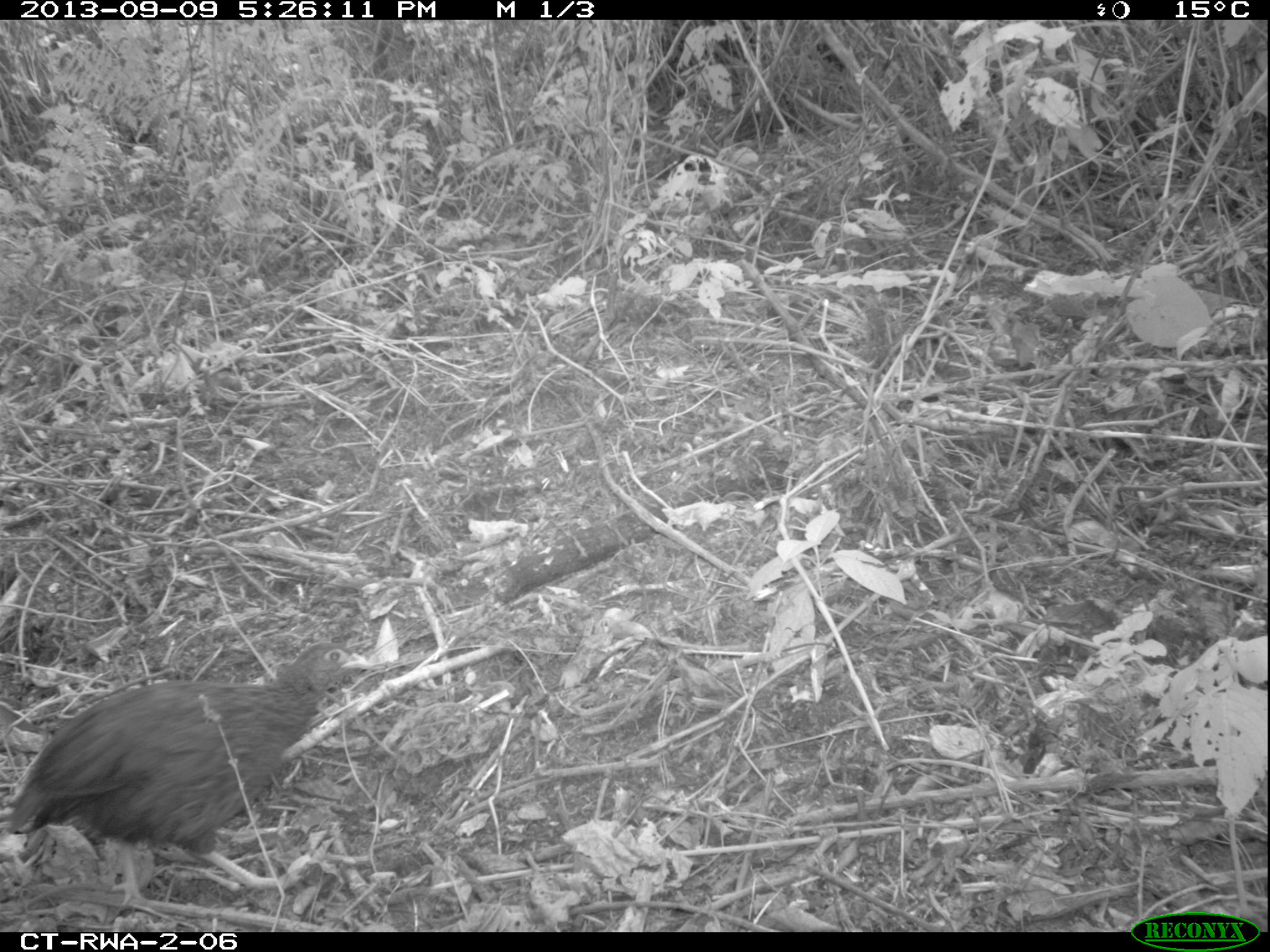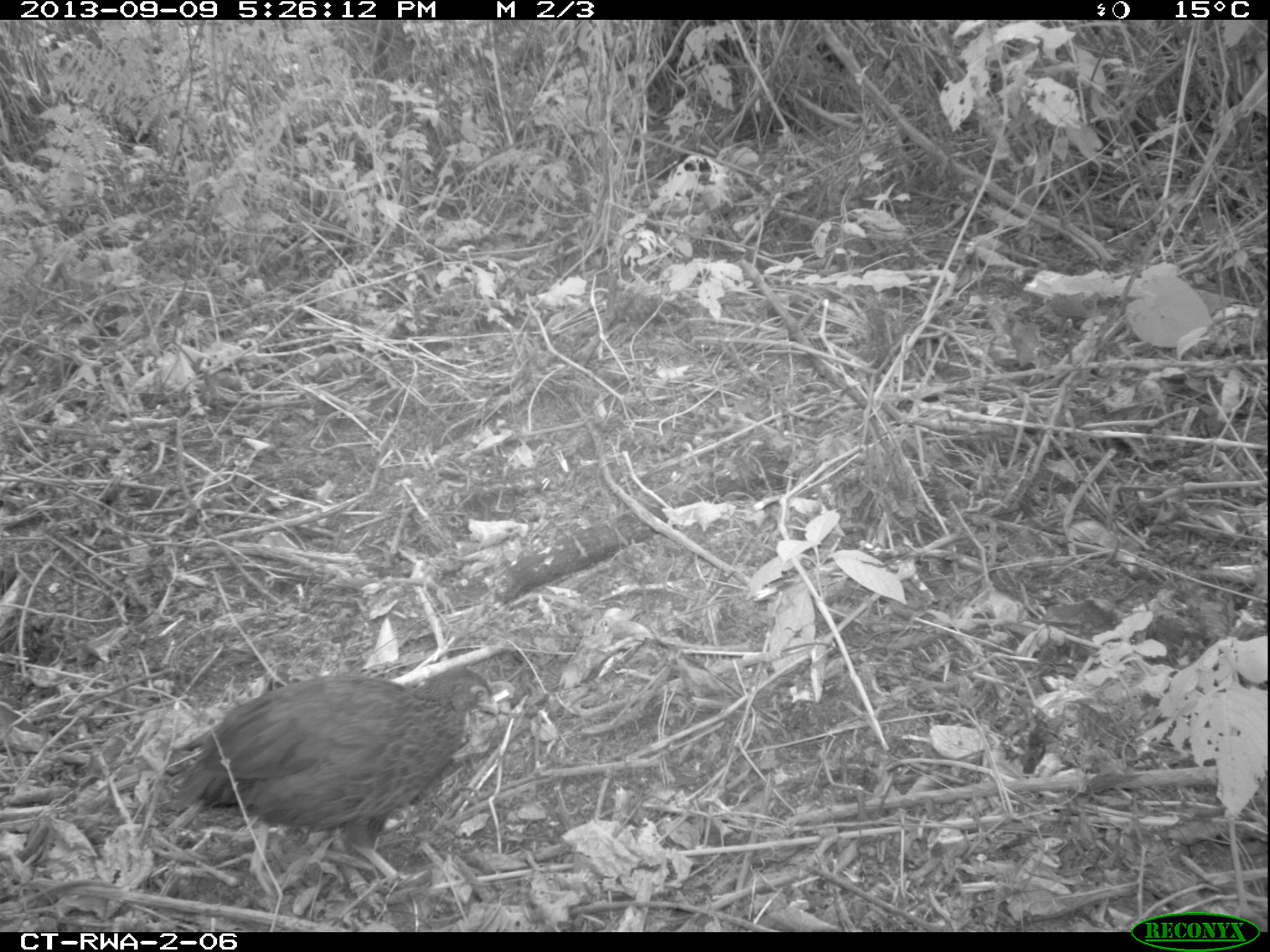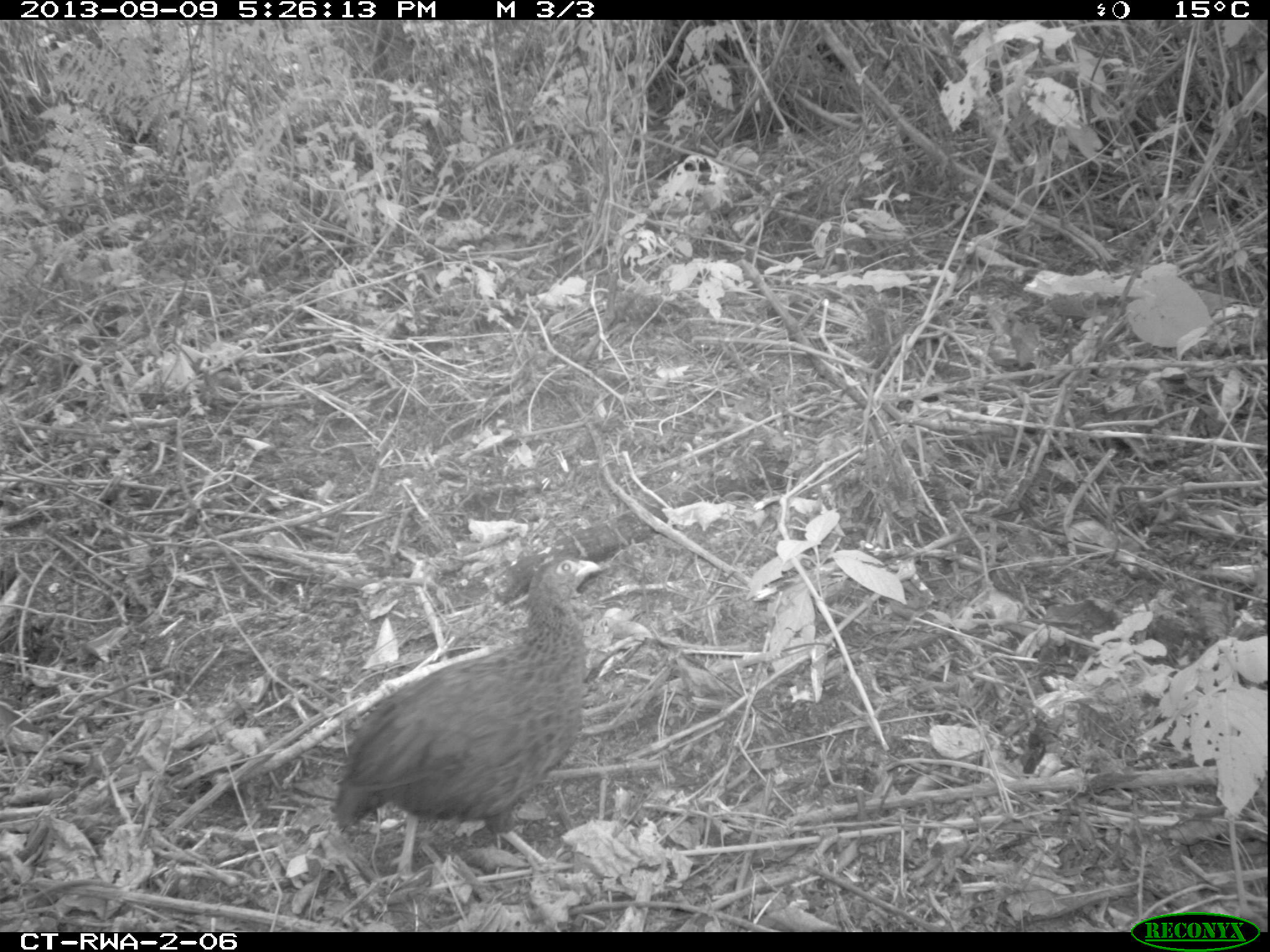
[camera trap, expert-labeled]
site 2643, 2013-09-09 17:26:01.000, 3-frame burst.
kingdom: Animalia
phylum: Chordata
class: Aves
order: Galliformes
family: Phasianidae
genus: Pternistis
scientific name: Pternistis nobilis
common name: handsome francolin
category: francolinus nobilis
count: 1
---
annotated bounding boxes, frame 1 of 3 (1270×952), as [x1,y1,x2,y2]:
francolinus nobilis: [4,640,376,924]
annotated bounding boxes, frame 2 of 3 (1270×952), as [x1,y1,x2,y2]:
francolinus nobilis: [165,664,500,897]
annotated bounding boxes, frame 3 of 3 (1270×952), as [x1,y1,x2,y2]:
francolinus nobilis: [319,547,607,894]